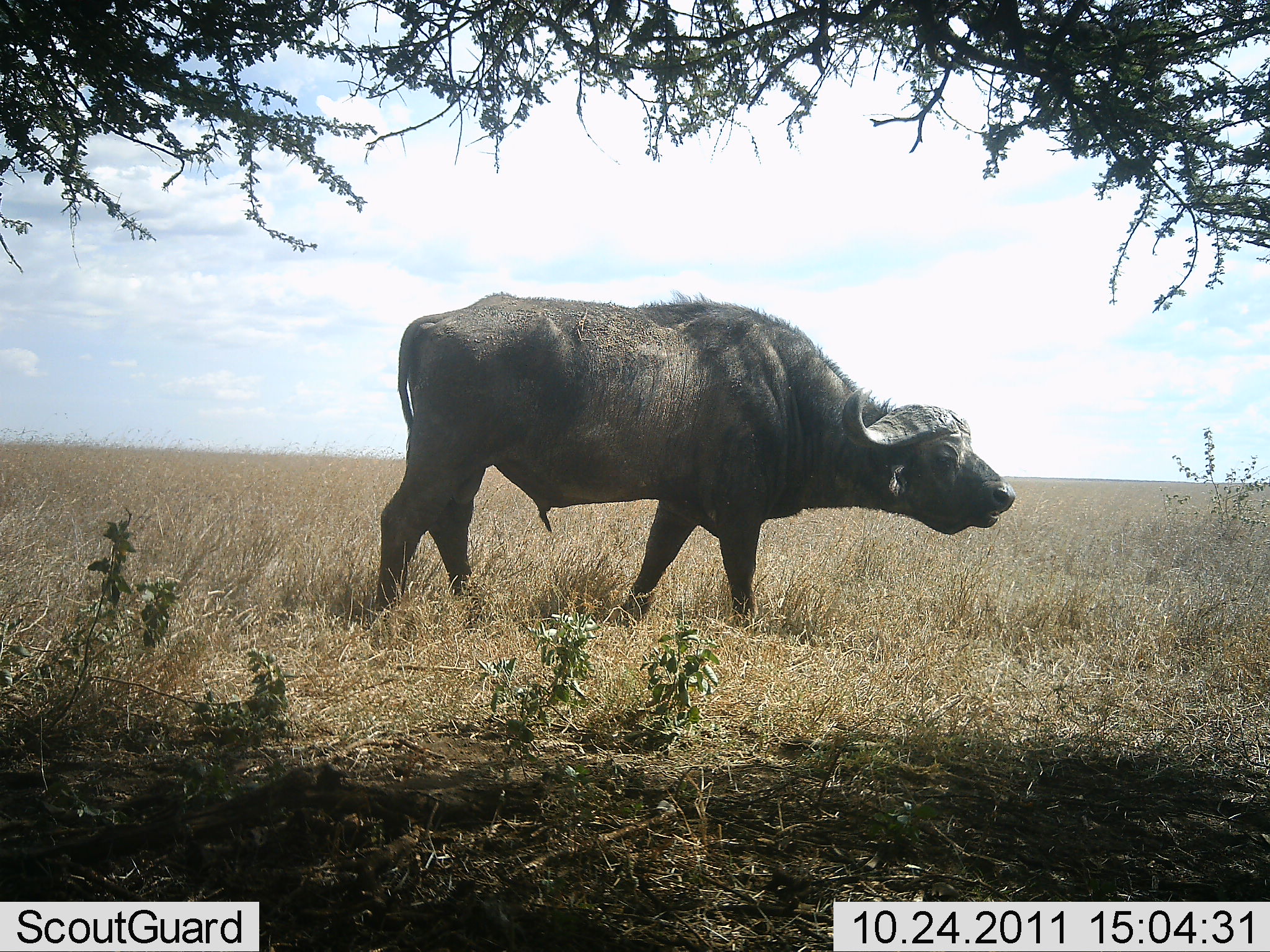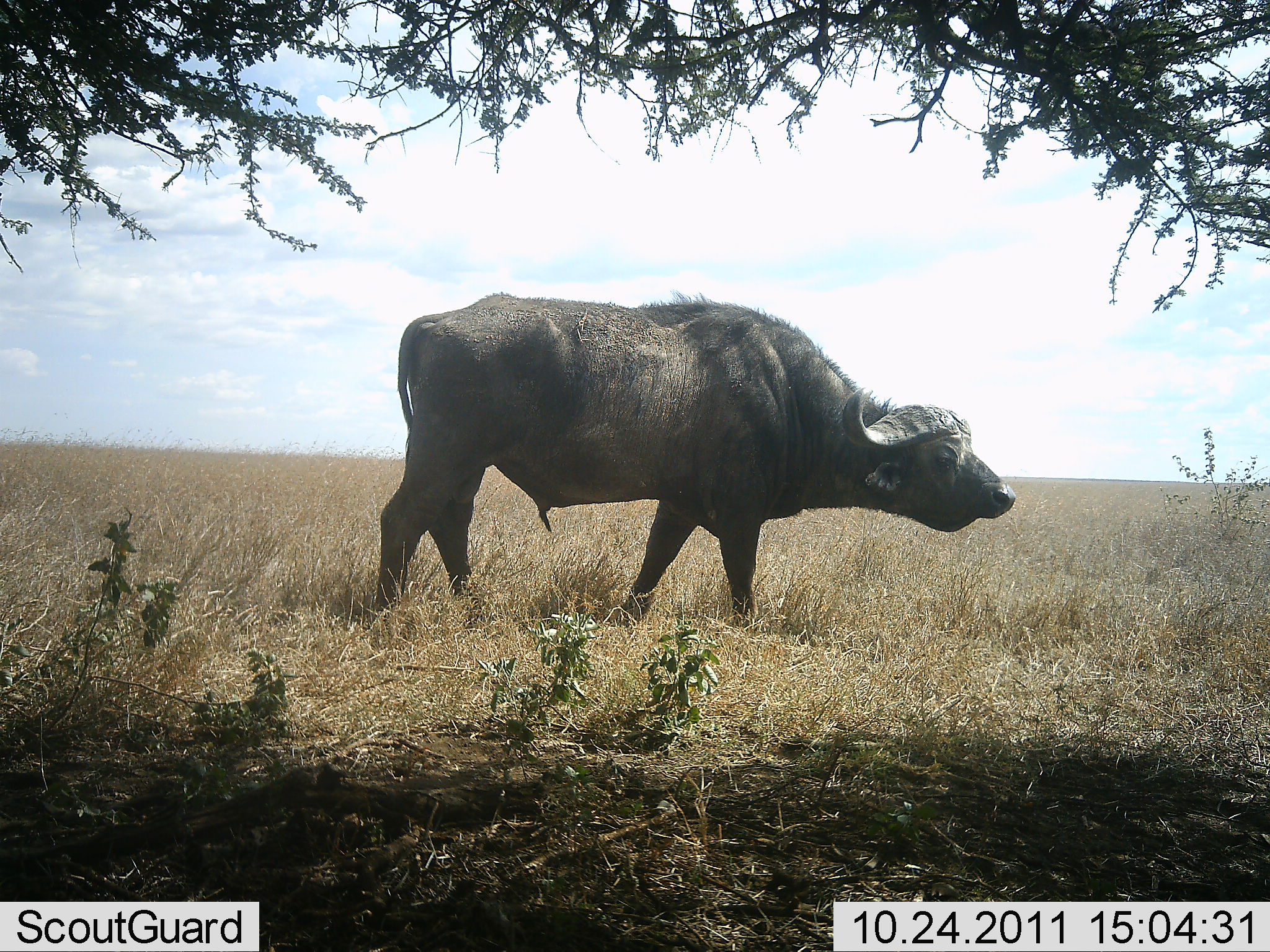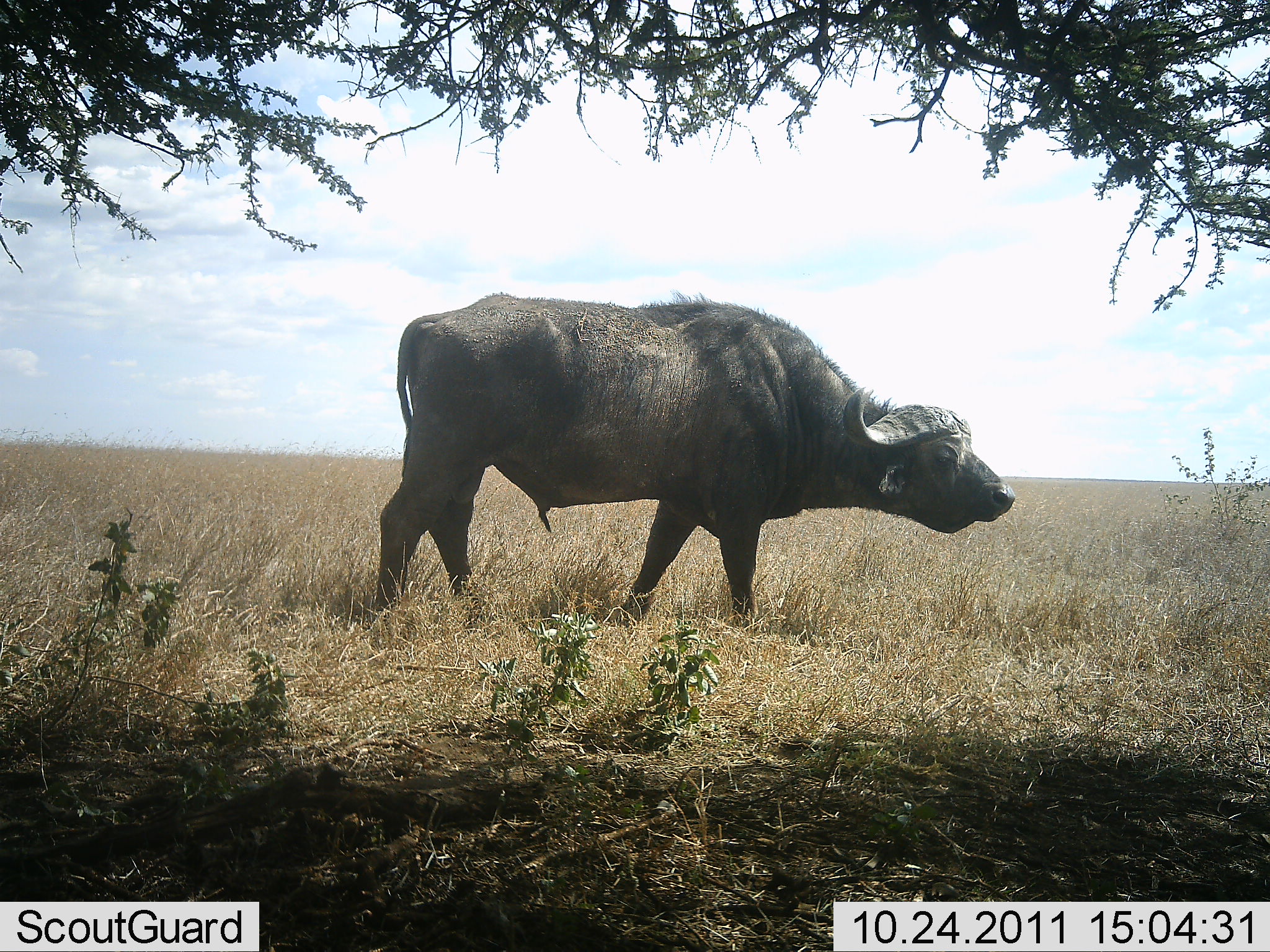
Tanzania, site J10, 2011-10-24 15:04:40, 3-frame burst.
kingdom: Animalia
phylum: Chordata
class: Mammalia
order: Artiodactyla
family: Bovidae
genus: Syncerus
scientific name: Syncerus caffer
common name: cape buffalo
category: buffalo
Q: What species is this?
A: Buffalo (cape buffalo) (Syncerus caffer).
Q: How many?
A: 1.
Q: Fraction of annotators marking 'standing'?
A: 71%.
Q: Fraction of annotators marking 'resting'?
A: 0%.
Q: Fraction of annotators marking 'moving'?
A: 7%.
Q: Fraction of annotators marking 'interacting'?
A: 0%.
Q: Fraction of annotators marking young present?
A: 0%.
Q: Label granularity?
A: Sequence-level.